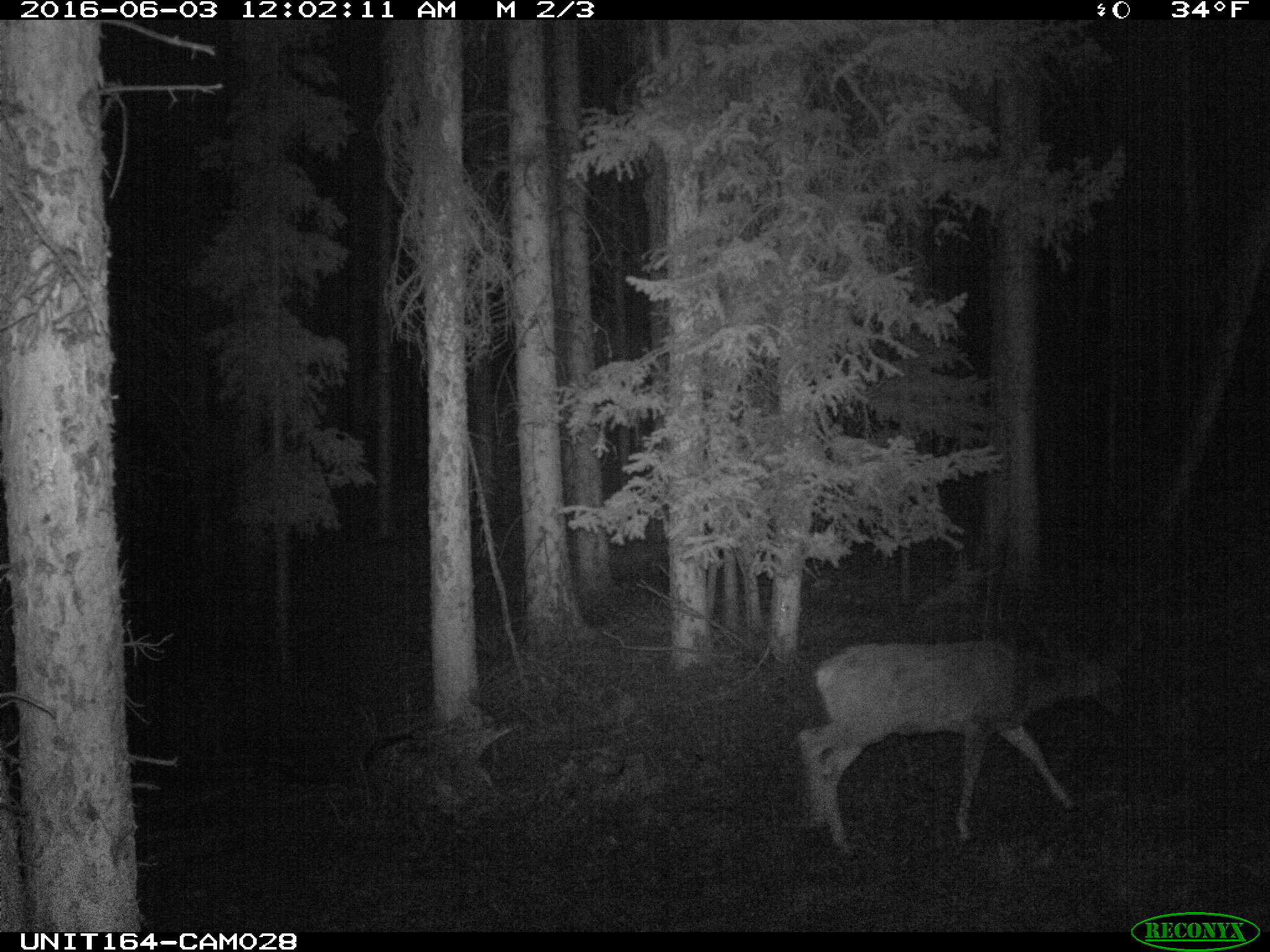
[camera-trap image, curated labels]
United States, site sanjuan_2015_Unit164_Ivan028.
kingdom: Animalia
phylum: Chordata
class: Mammalia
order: Artiodactyla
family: Cervidae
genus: Odocoileus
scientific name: Odocoileus hemionus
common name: mule deer